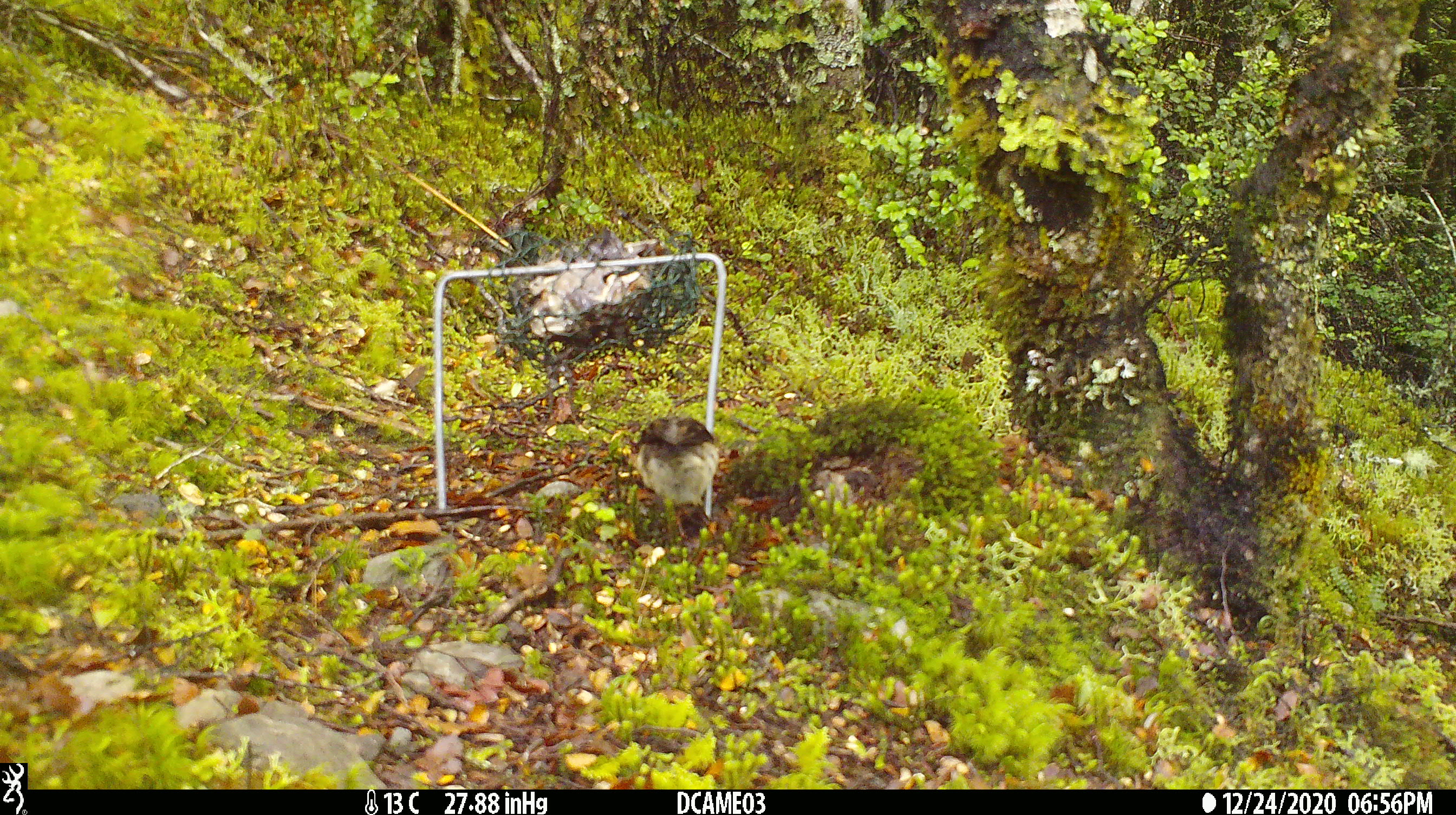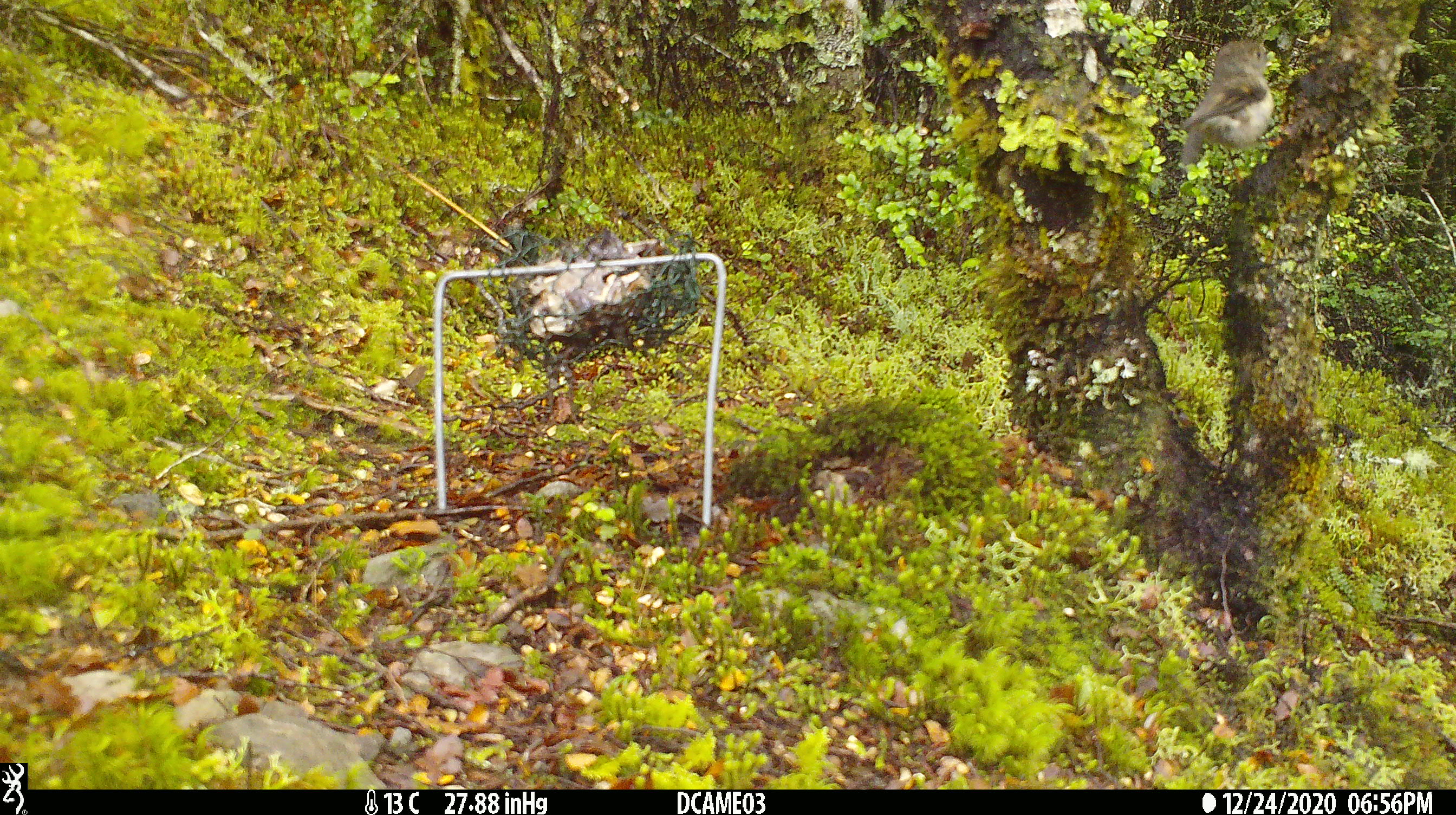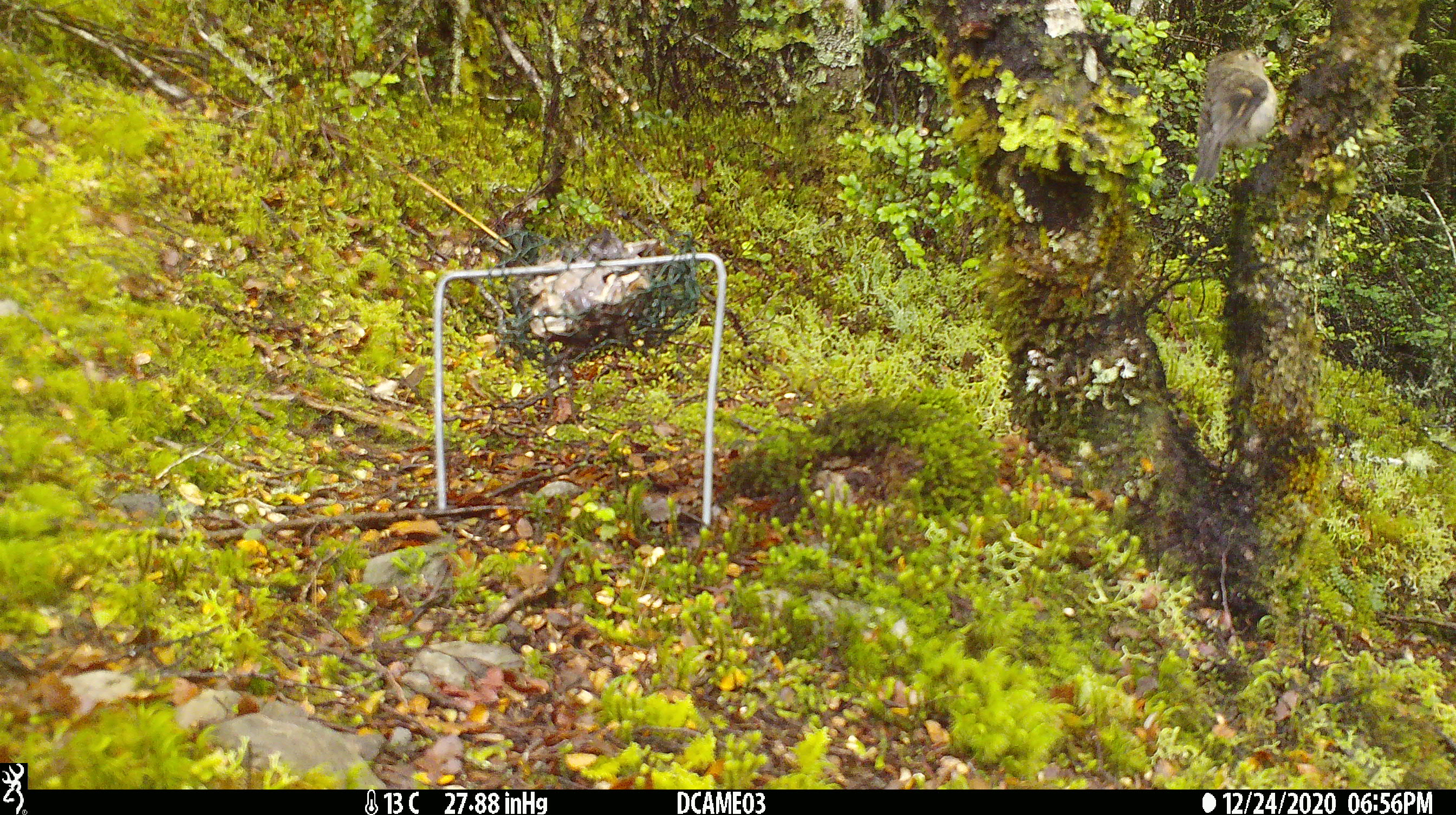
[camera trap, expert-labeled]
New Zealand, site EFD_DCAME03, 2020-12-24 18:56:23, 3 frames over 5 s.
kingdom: Animalia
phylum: Chordata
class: Aves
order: Passeriformes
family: Petroicidae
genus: Petroica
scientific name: Petroica macrocephala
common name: tomtit